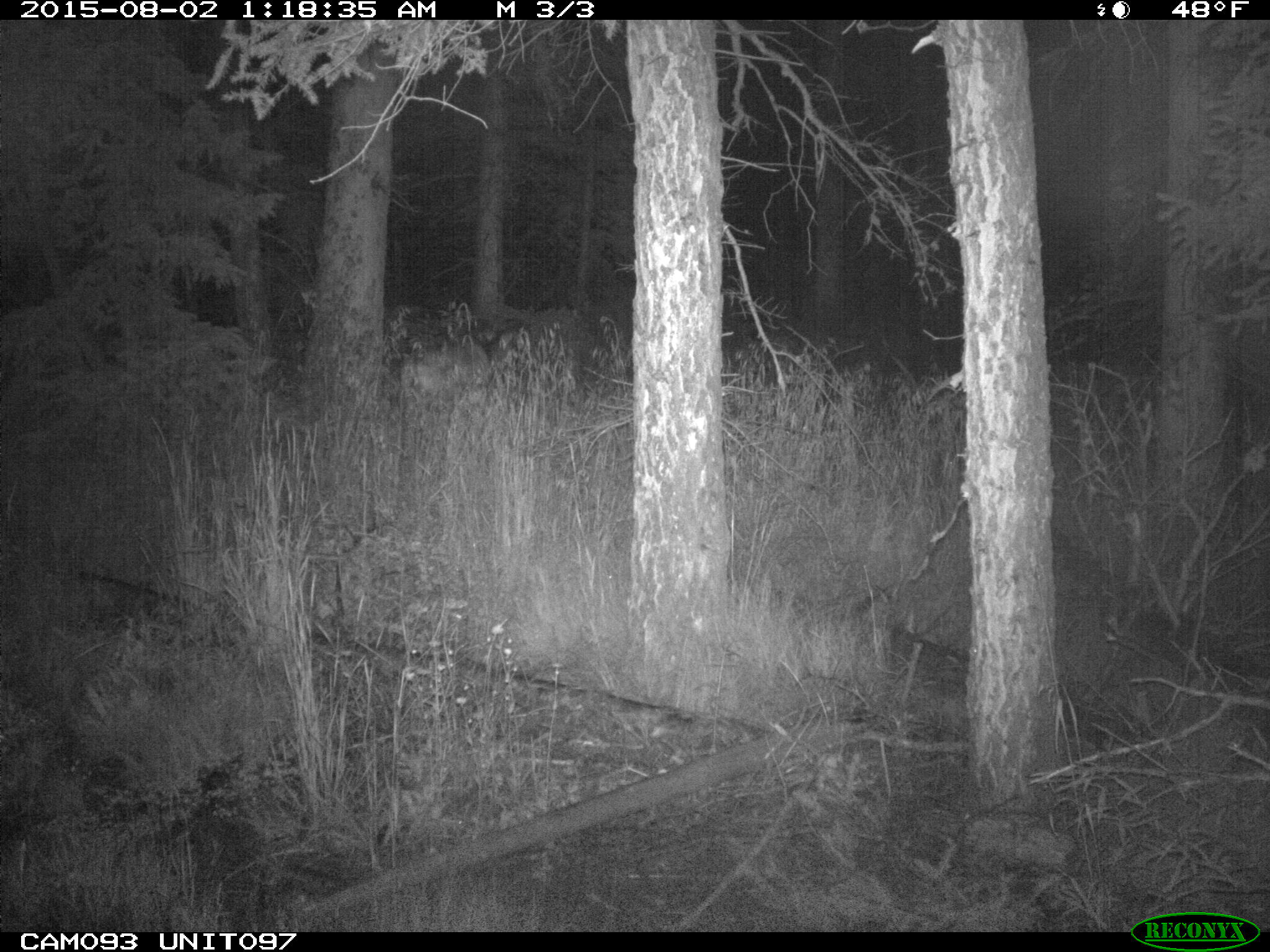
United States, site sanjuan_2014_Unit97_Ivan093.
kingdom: Animalia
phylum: Chordata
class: Mammalia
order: Artiodactyla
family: Cervidae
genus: Odocoileus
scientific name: Odocoileus hemionus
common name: mule deer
Odocoileus hemionus (mule deer).